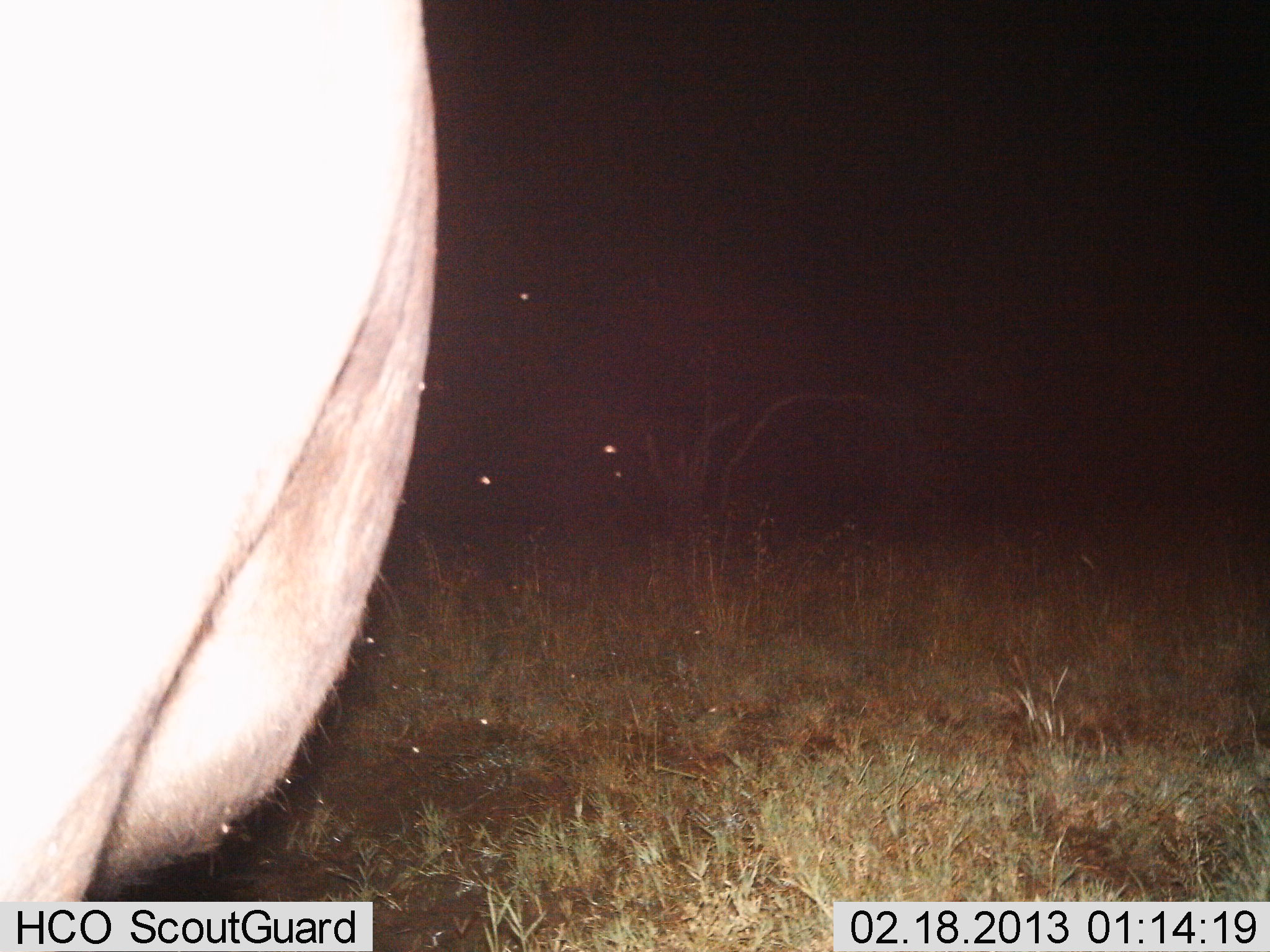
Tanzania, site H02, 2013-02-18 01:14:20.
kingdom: Animalia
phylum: Chordata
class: Mammalia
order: Artiodactyla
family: Bovidae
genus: Connochaetes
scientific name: Connochaetes taurinus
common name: blue wildebeest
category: wildebeest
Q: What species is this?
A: Wildebeest (blue wildebeest) (Connochaetes taurinus).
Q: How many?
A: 1.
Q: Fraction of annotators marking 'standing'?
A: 100%.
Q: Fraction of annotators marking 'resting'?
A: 0%.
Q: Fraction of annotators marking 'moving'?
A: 0%.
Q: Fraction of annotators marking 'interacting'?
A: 0%.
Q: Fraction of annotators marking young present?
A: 0%.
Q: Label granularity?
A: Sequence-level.